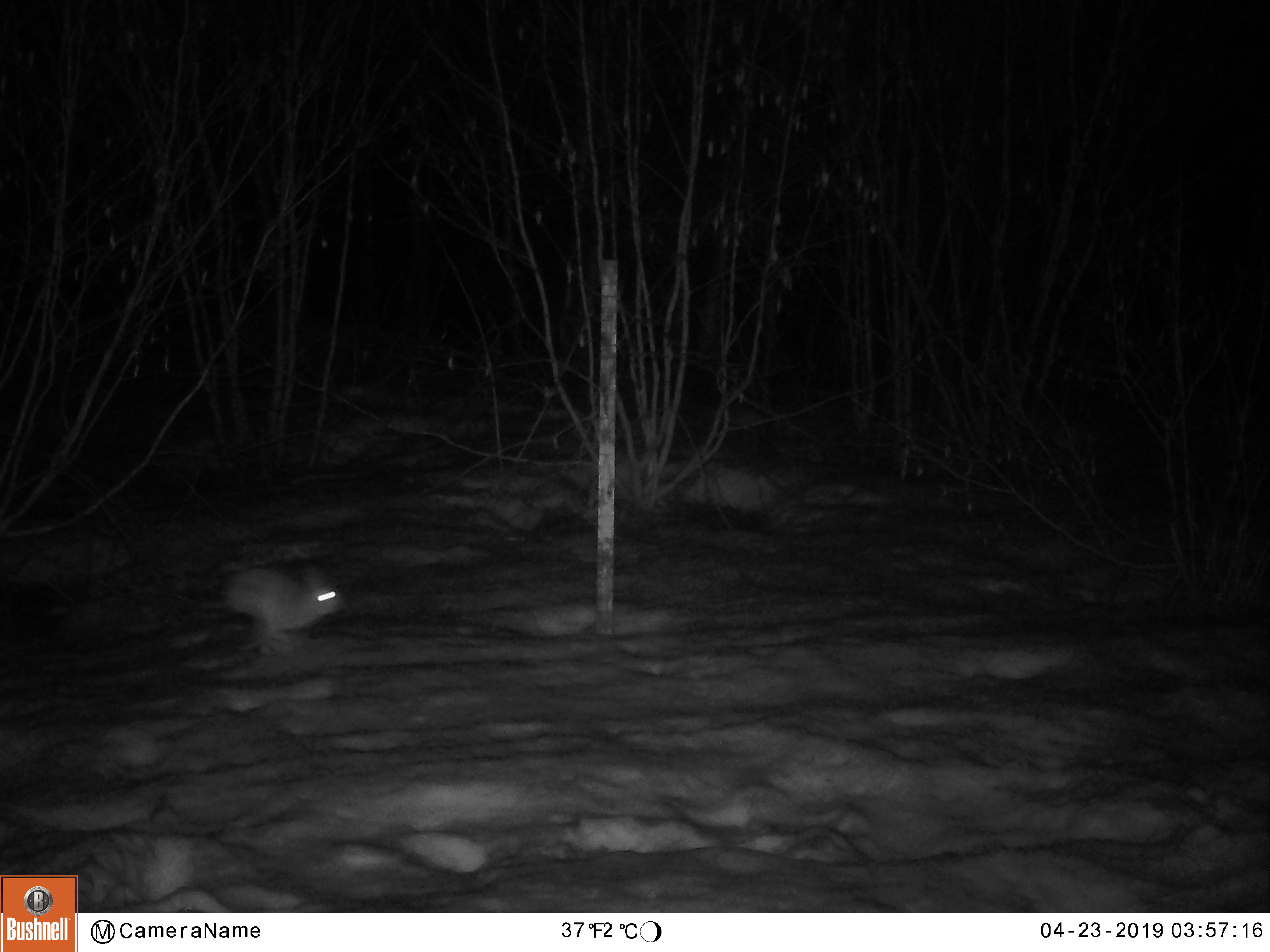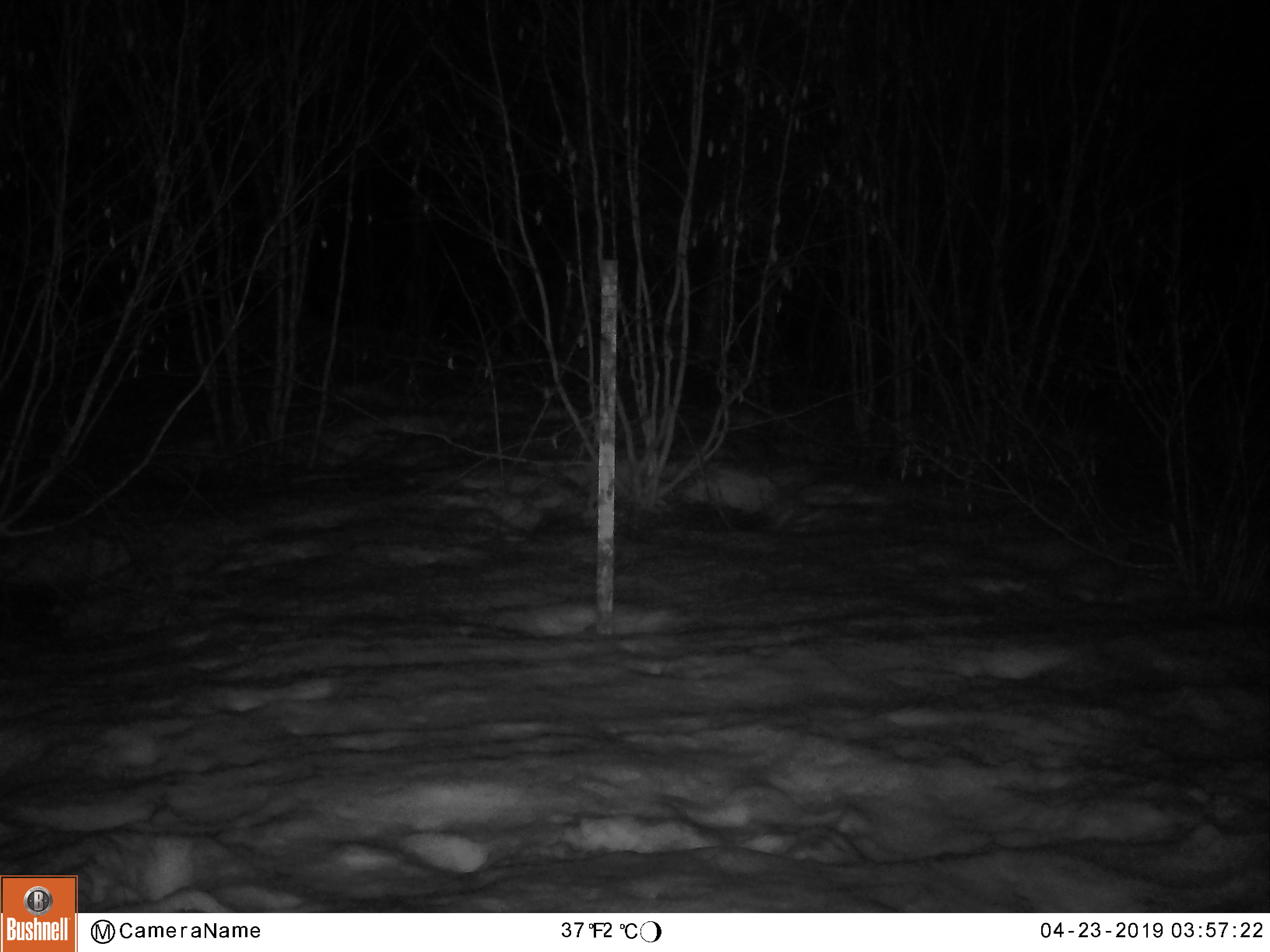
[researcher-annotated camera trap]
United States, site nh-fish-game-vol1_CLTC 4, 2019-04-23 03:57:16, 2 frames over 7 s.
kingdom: Animalia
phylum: Chordata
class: Mammalia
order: Lagomorpha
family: Leporidae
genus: Lepus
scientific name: Lepus americanus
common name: snowshoe hare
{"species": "snowshoe hare (Lepus americanus)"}